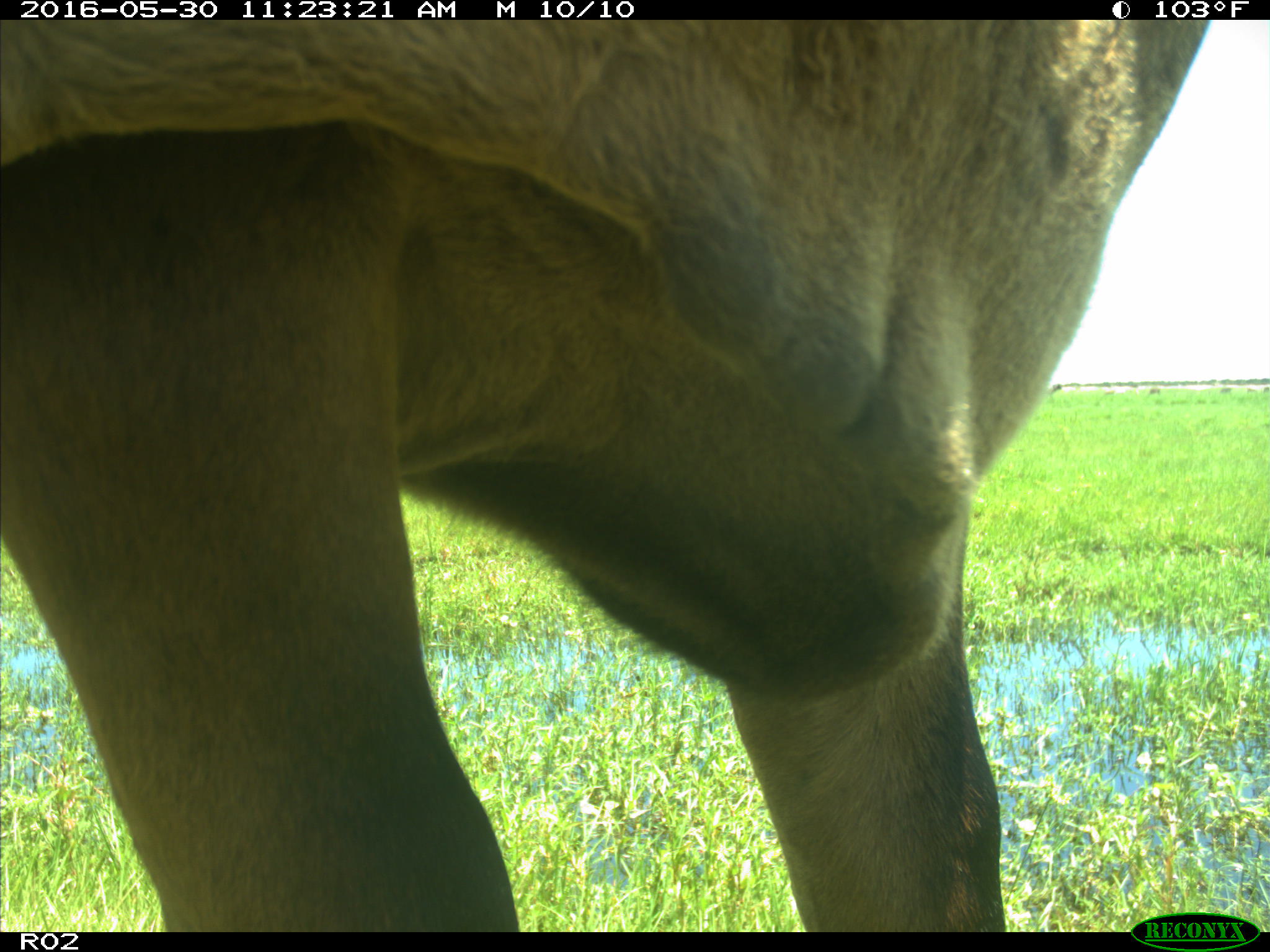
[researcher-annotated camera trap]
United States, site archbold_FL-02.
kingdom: Animalia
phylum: Chordata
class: Mammalia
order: Artiodactyla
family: Bovidae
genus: Bos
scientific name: Bos taurus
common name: domestic cow